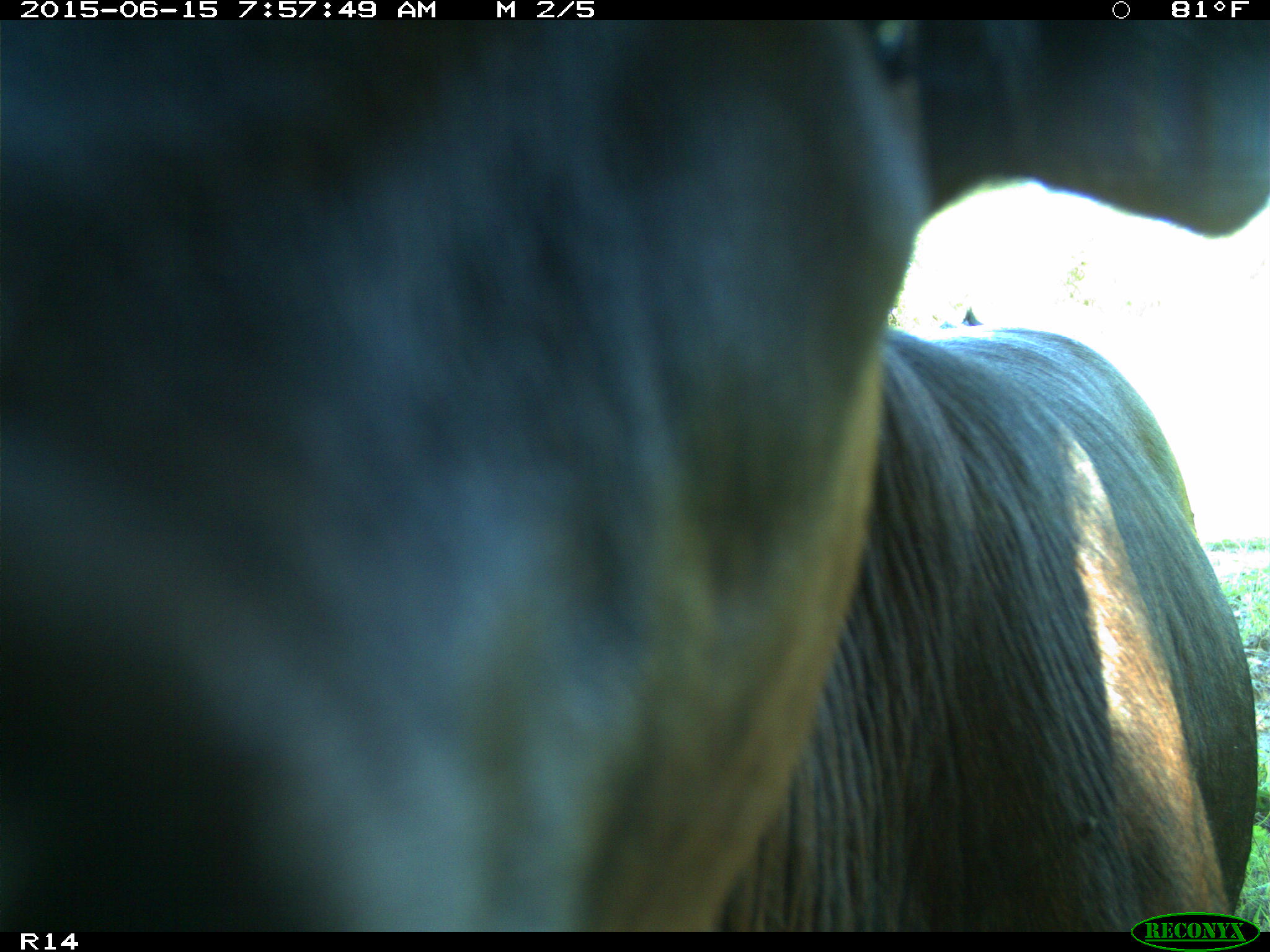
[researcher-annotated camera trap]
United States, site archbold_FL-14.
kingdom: Animalia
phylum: Chordata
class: Mammalia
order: Artiodactyla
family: Bovidae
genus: Bos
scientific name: Bos taurus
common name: domestic cow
Bos taurus (domestic cow).